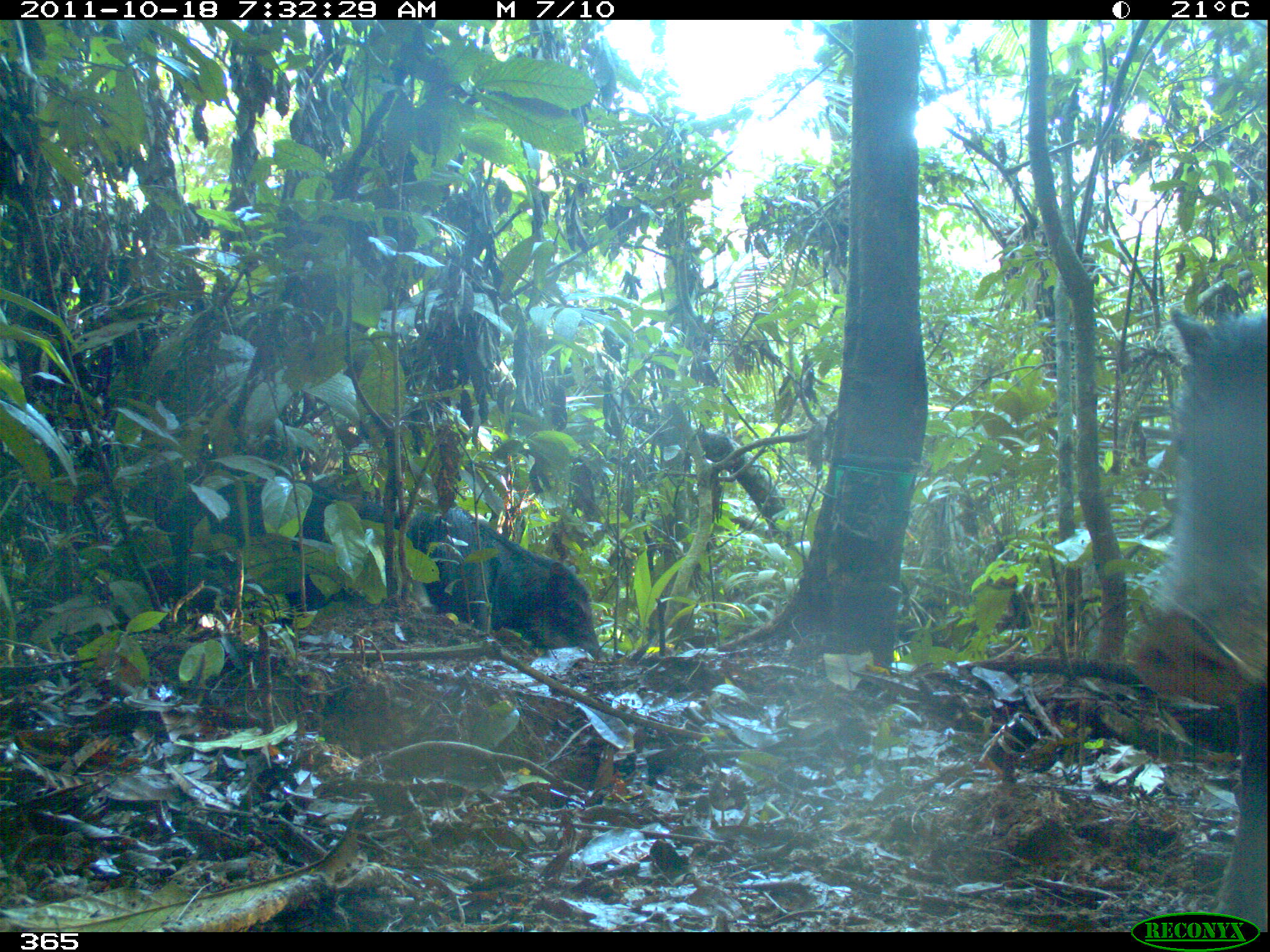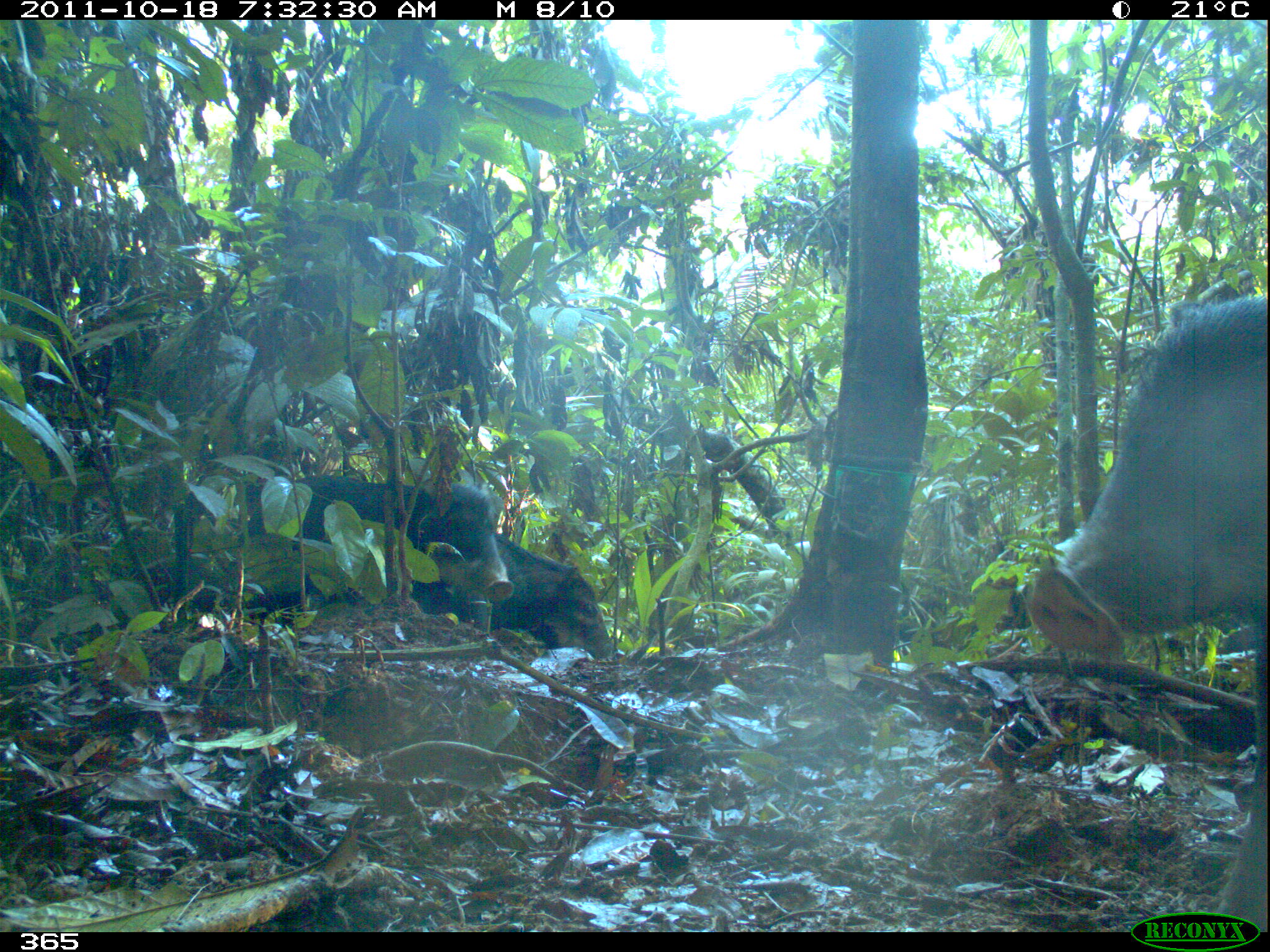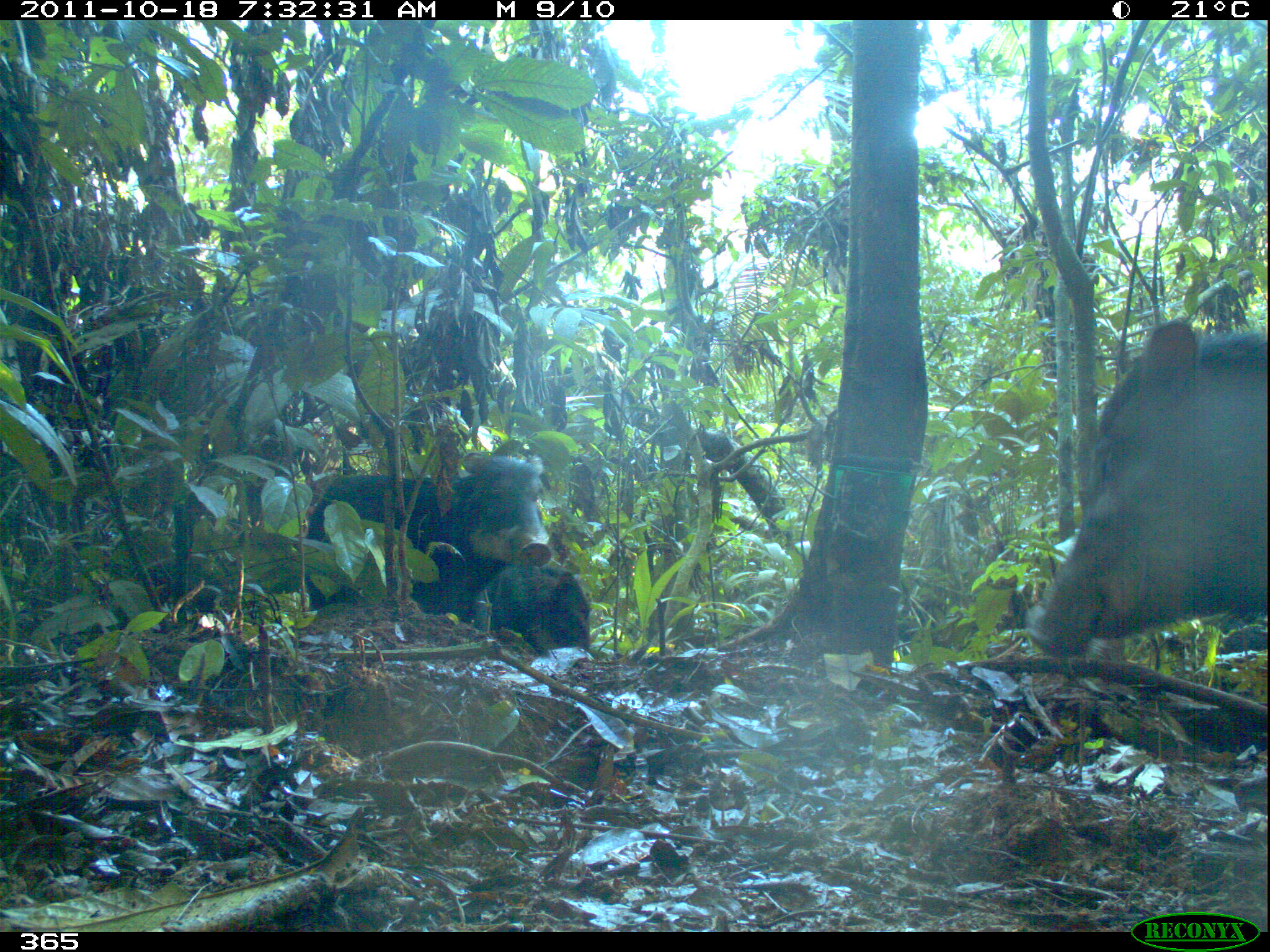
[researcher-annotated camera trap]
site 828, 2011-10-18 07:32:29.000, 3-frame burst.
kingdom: Animalia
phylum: Chordata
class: Mammalia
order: Artiodactyla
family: Tayassuidae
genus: Tayassu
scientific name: Tayassu pecari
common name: white-lipped peccary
Tayassu pecari (white-lipped peccary).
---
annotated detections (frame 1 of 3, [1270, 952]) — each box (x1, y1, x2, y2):
tayassu pecari: (1123, 310, 1268, 927); (205, 483, 439, 614); (411, 505, 600, 661)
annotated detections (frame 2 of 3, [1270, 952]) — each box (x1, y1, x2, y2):
tayassu pecari: (1020, 290, 1265, 932); (244, 472, 513, 622); (479, 533, 614, 663)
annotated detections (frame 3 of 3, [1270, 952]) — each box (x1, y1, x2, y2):
tayassu pecari: (1022, 316, 1265, 657); (304, 451, 551, 622); (467, 559, 591, 657)